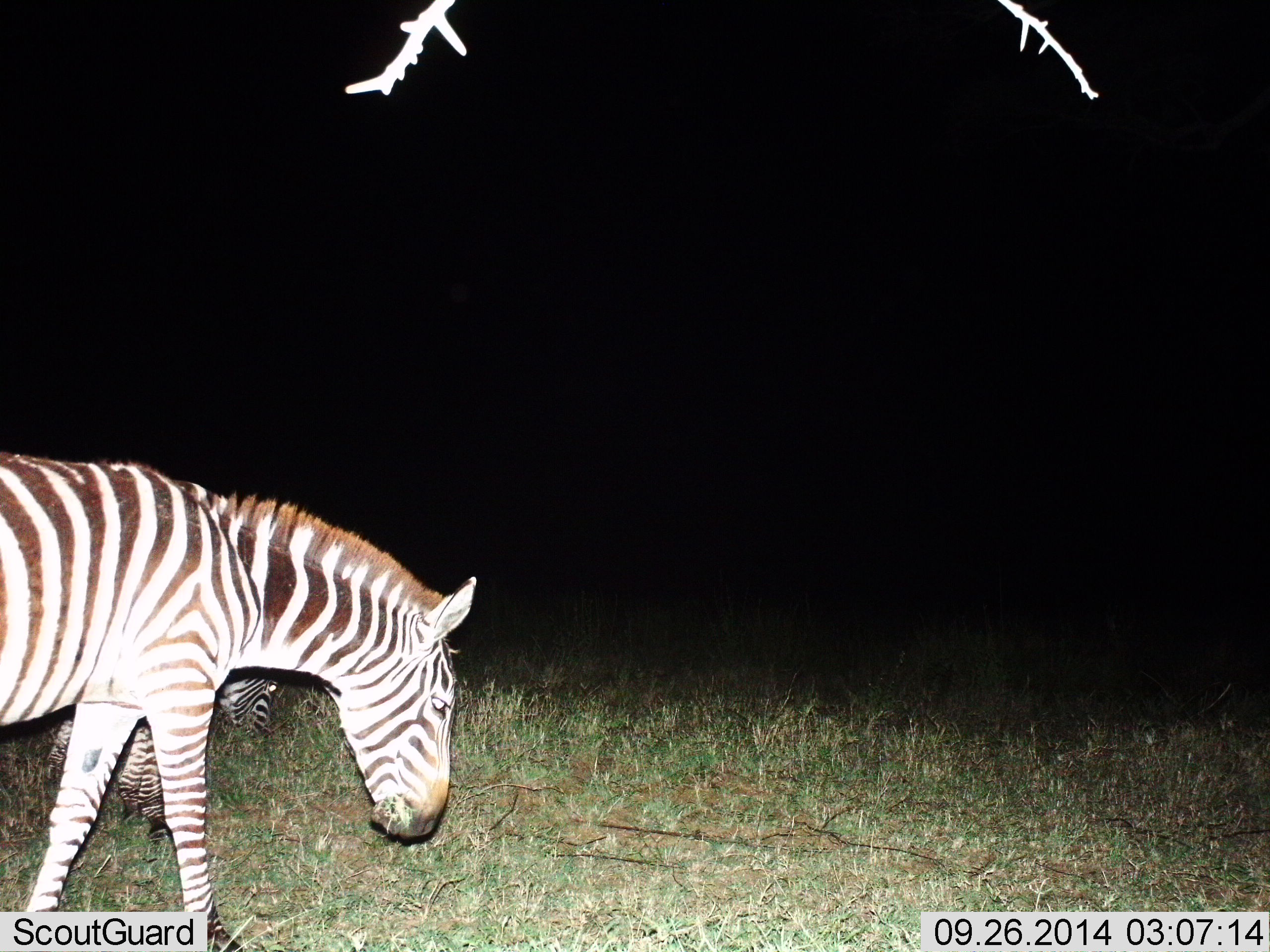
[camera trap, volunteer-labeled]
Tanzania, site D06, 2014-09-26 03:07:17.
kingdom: Animalia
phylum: Chordata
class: Mammalia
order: Perissodactyla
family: Equidae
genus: Equus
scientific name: Equus quagga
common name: plains zebra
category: zebra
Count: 2.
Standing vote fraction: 30%.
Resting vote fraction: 10%.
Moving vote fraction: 30%.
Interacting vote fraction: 0%.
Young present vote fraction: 0%.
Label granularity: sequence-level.